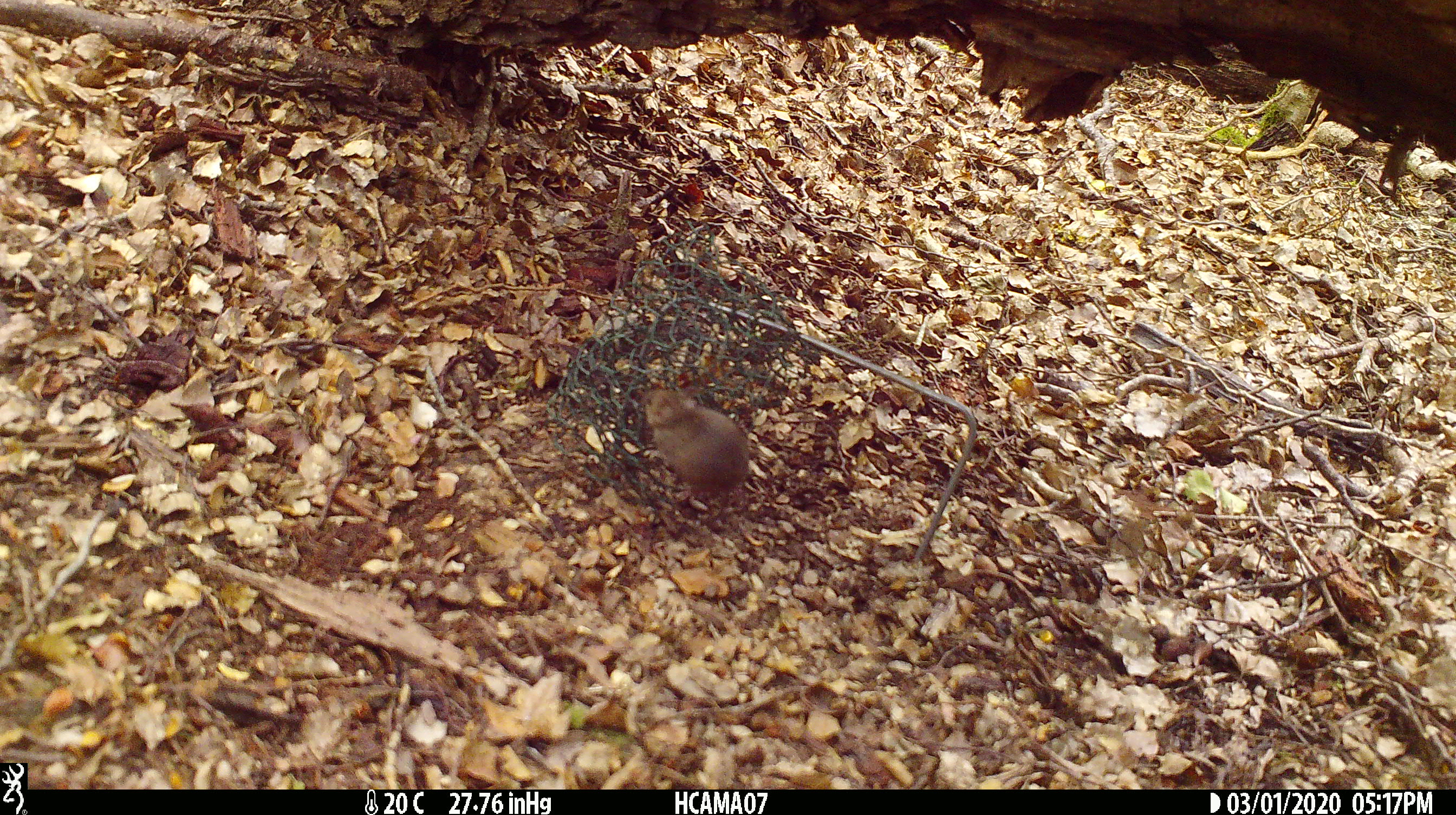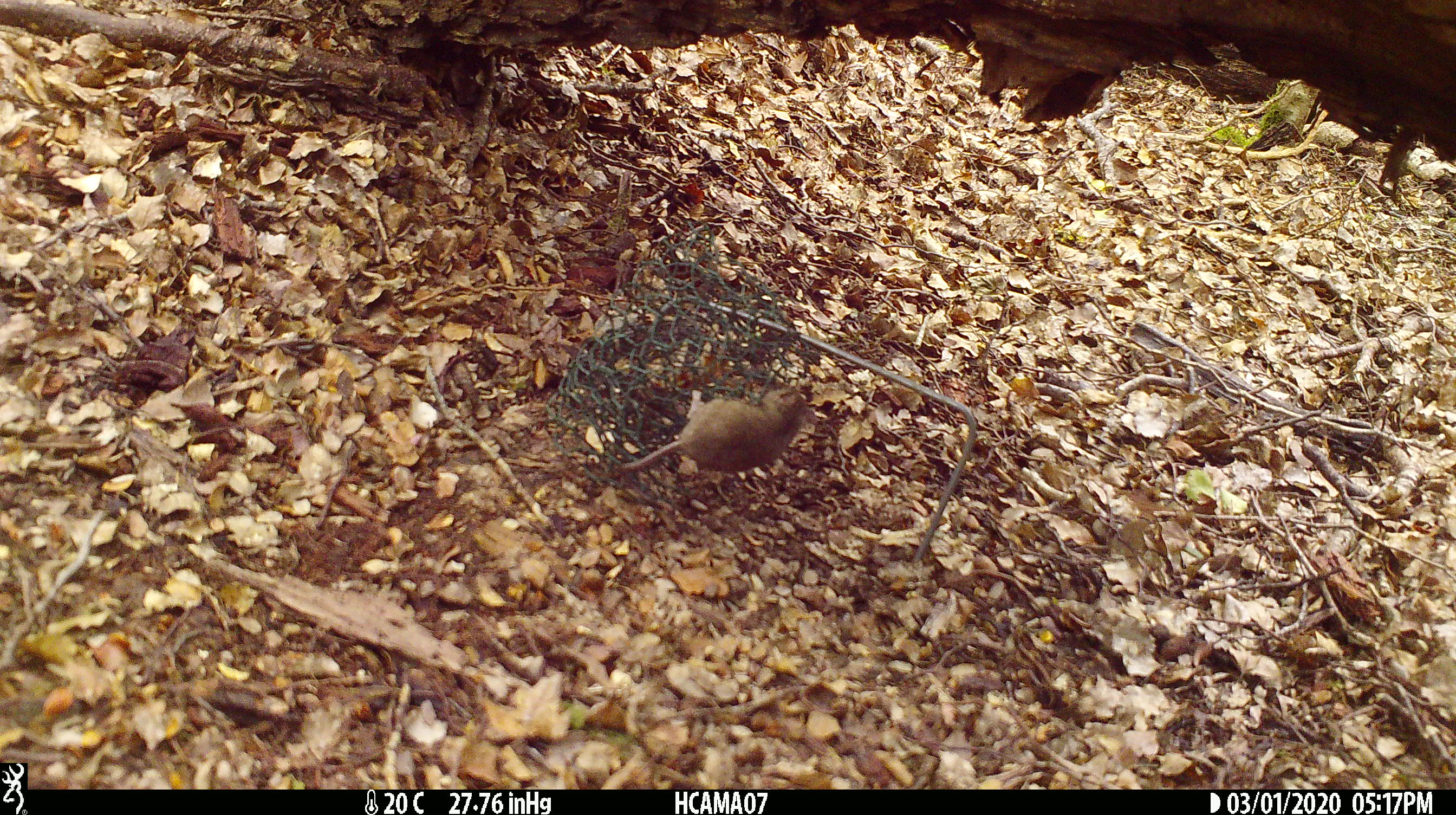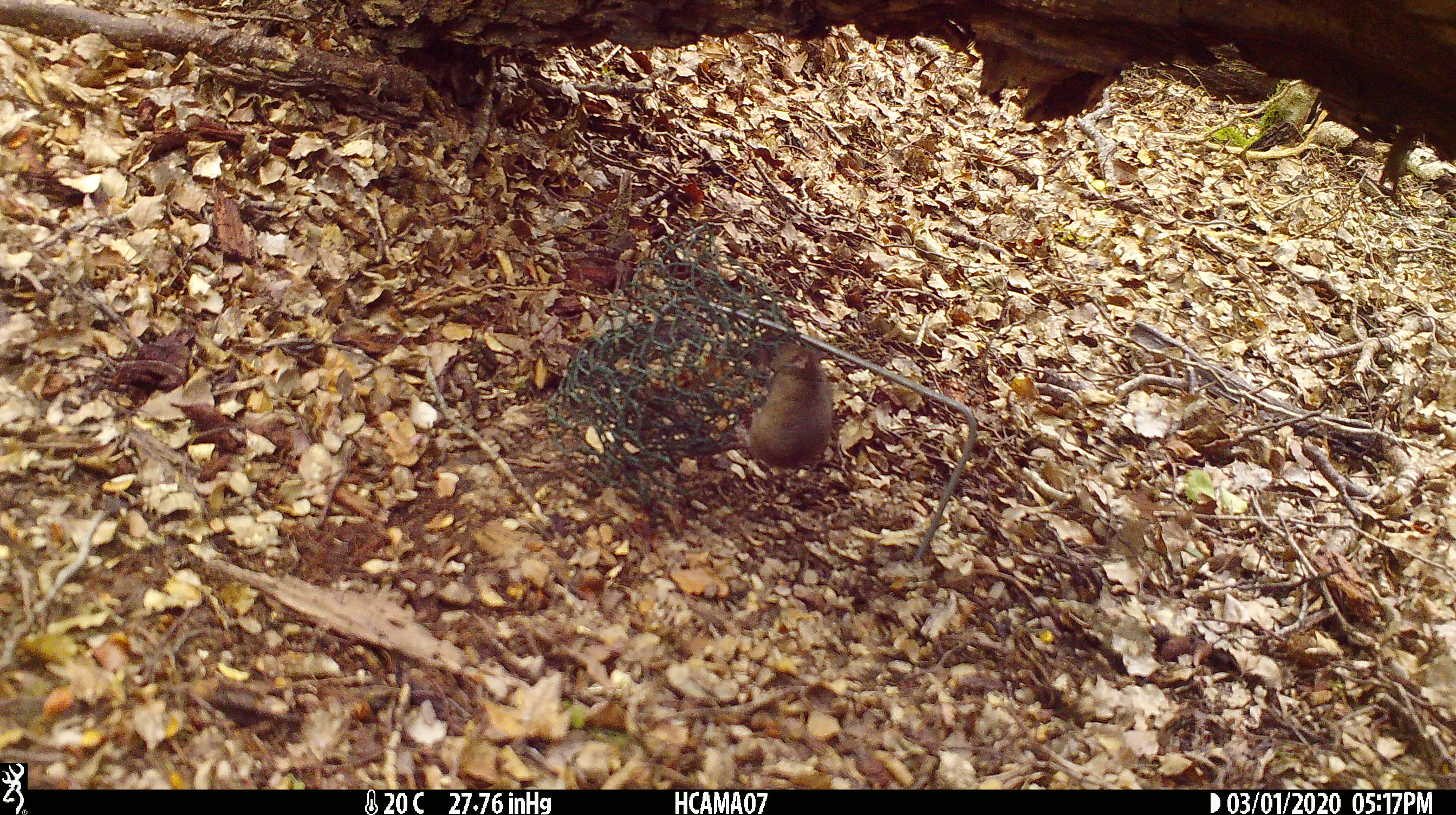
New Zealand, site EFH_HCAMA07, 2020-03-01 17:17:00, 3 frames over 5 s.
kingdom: Animalia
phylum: Chordata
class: Mammalia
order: Rodentia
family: Muridae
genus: Mus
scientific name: Mus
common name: mouse